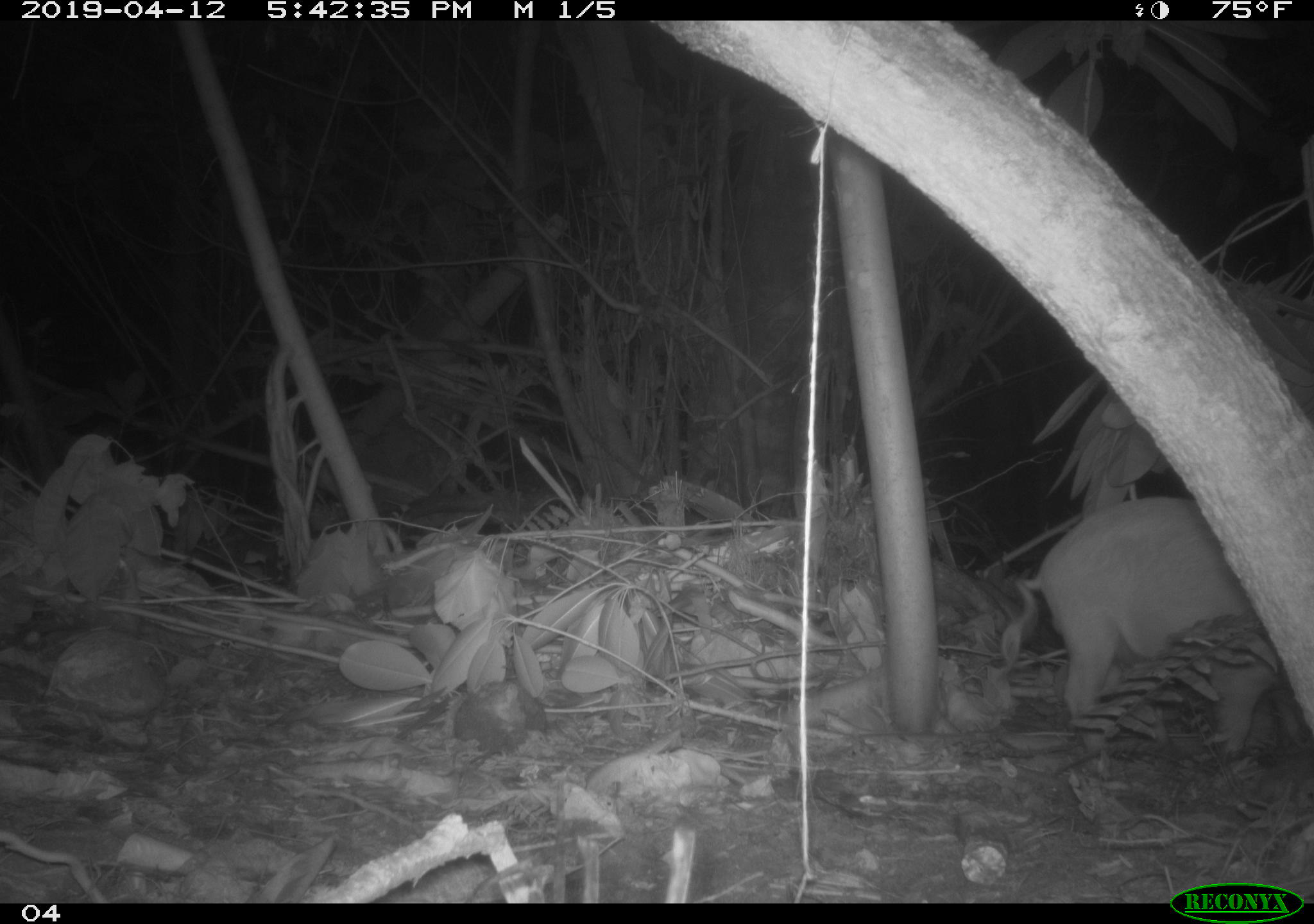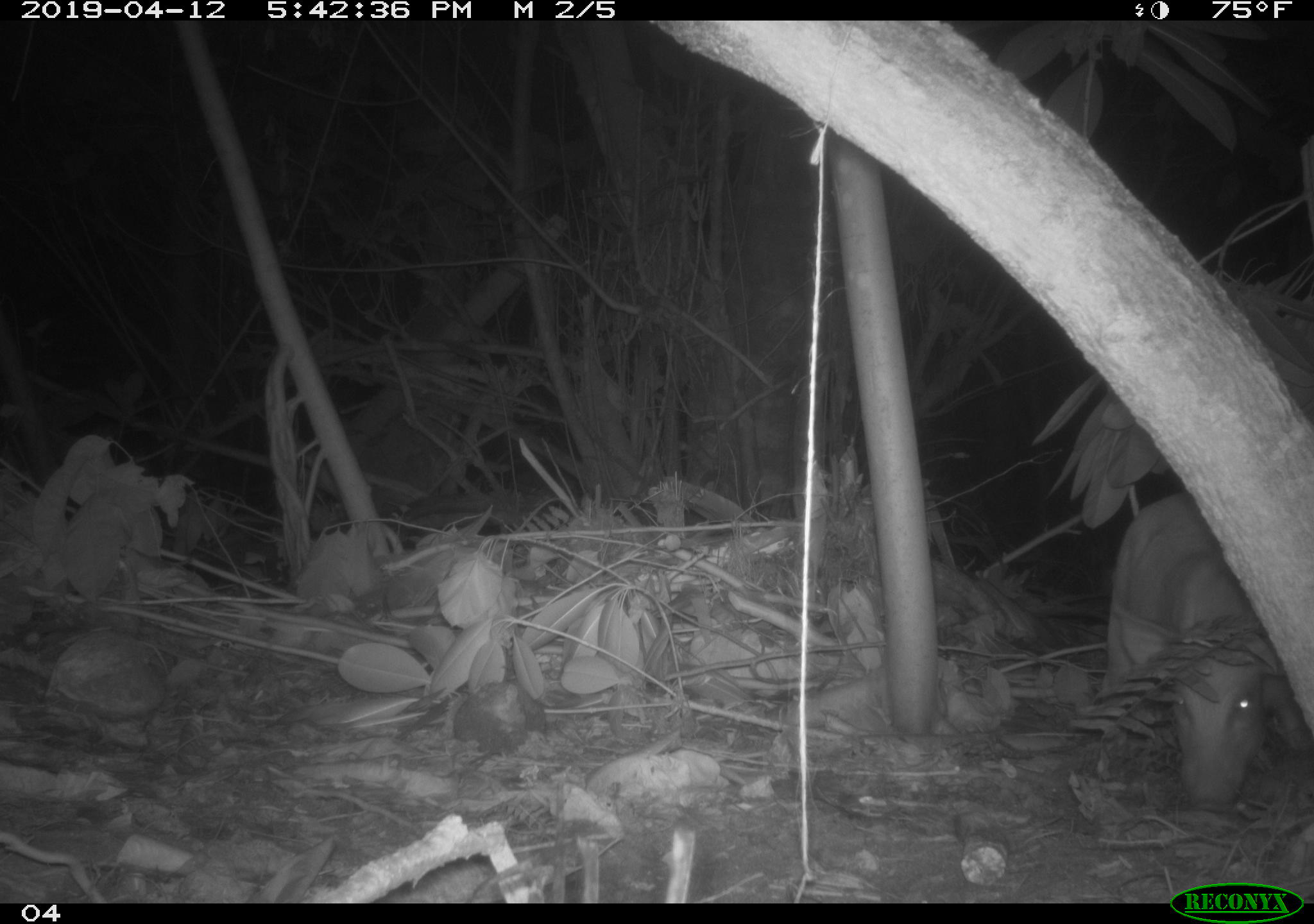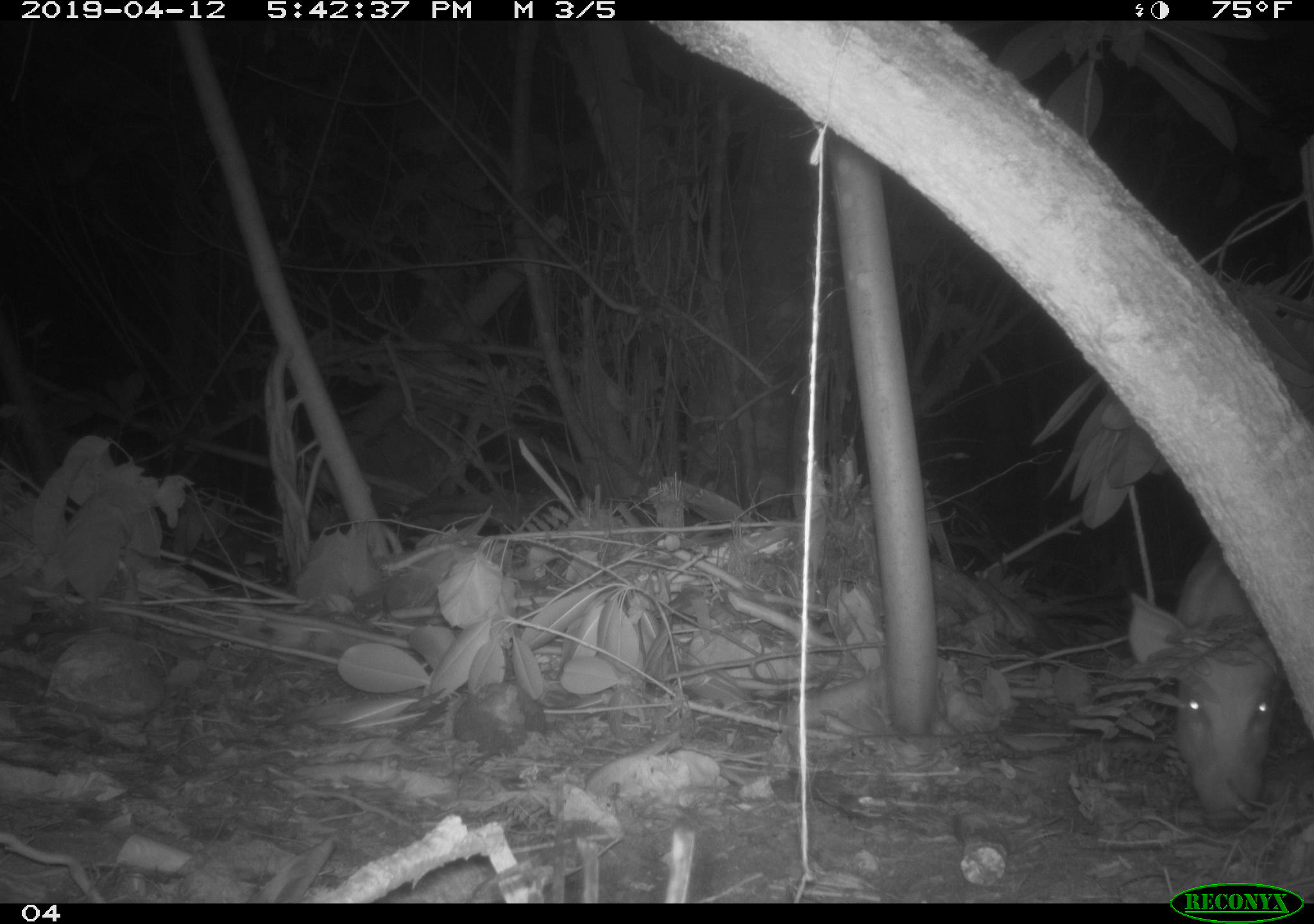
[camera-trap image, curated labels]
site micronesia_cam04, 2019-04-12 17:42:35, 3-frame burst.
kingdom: Animalia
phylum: Chordata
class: Mammalia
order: Artiodactyla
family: Suidae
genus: Sus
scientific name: Sus scrofa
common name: pig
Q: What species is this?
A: Pig (Sus scrofa).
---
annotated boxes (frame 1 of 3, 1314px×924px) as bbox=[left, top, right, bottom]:
pig: bbox=[998, 499, 1299, 770]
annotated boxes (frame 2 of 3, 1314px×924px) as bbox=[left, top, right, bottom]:
pig: bbox=[1095, 490, 1308, 816]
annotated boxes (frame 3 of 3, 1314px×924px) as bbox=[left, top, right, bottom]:
pig: bbox=[1128, 543, 1284, 821]